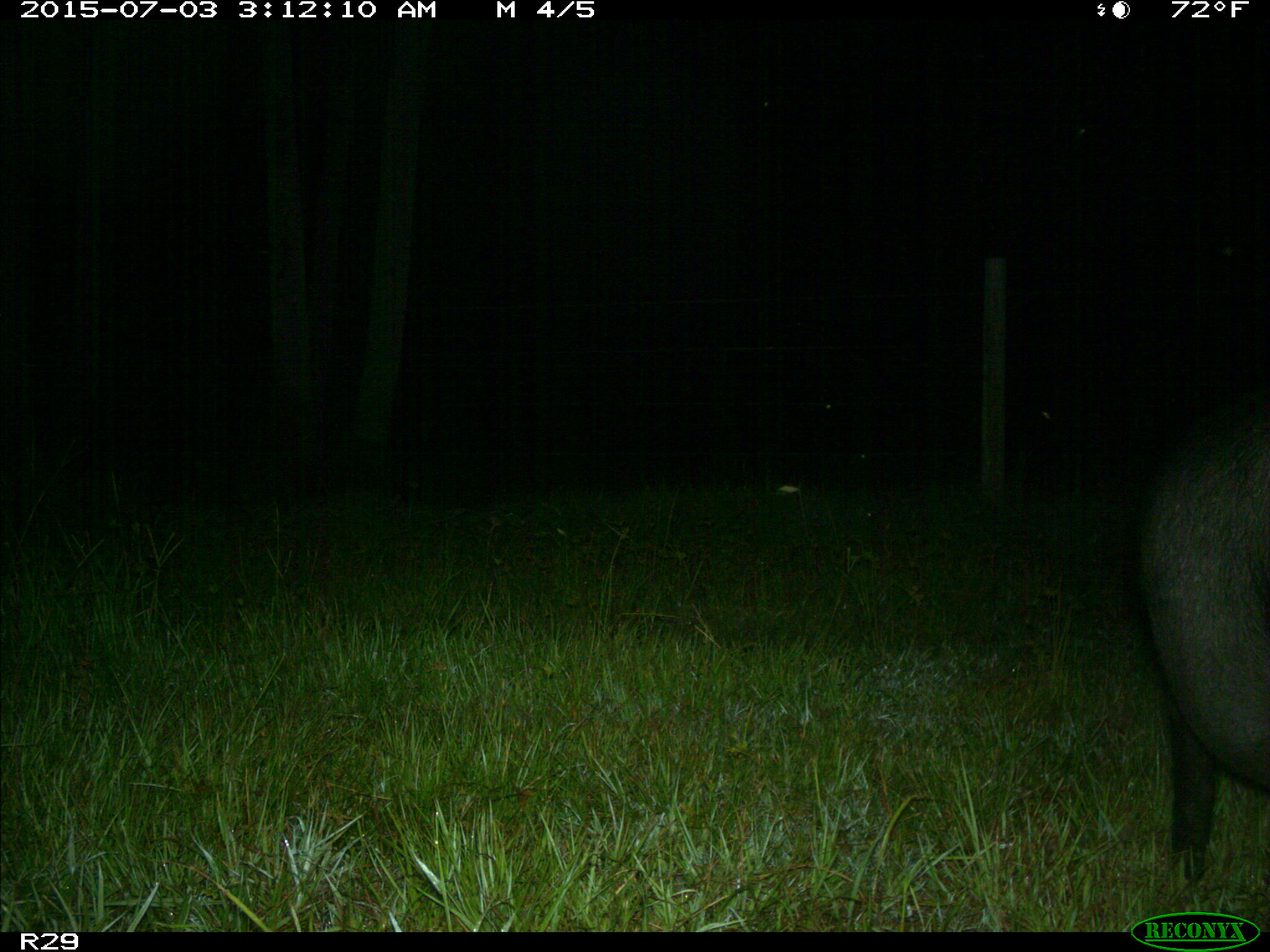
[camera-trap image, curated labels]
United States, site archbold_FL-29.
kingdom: Animalia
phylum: Chordata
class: Mammalia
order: Artiodactyla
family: Suidae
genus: Sus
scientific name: Sus scrofa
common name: wild boar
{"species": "Sus scrofa (wild boar)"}